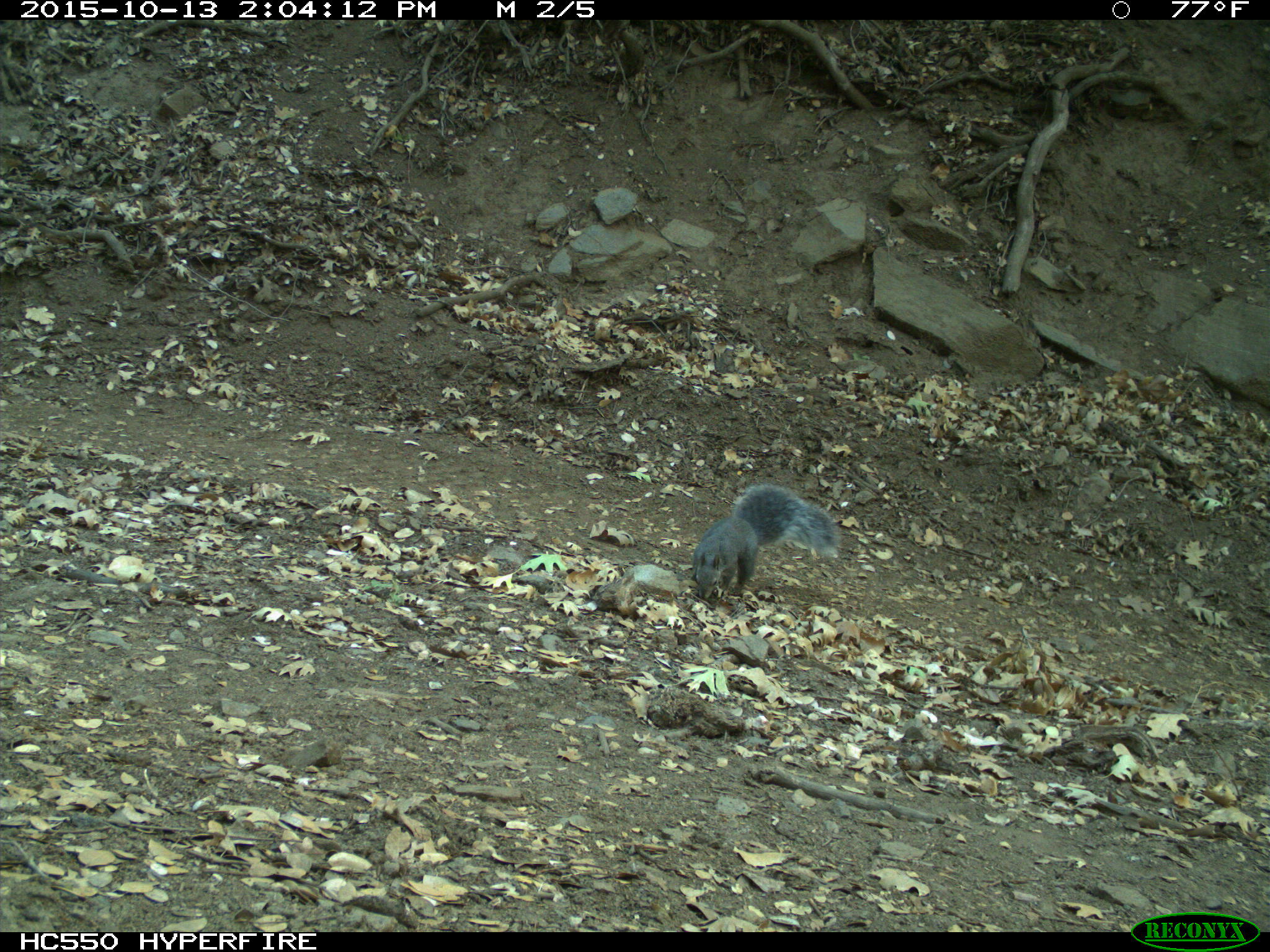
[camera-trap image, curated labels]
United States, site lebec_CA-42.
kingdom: Animalia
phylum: Chordata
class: Mammalia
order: Rodentia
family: Sciuridae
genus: Sciurus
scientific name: Sciurus carolinensis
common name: eastern gray squirrel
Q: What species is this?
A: Sciurus carolinensis (eastern gray squirrel).